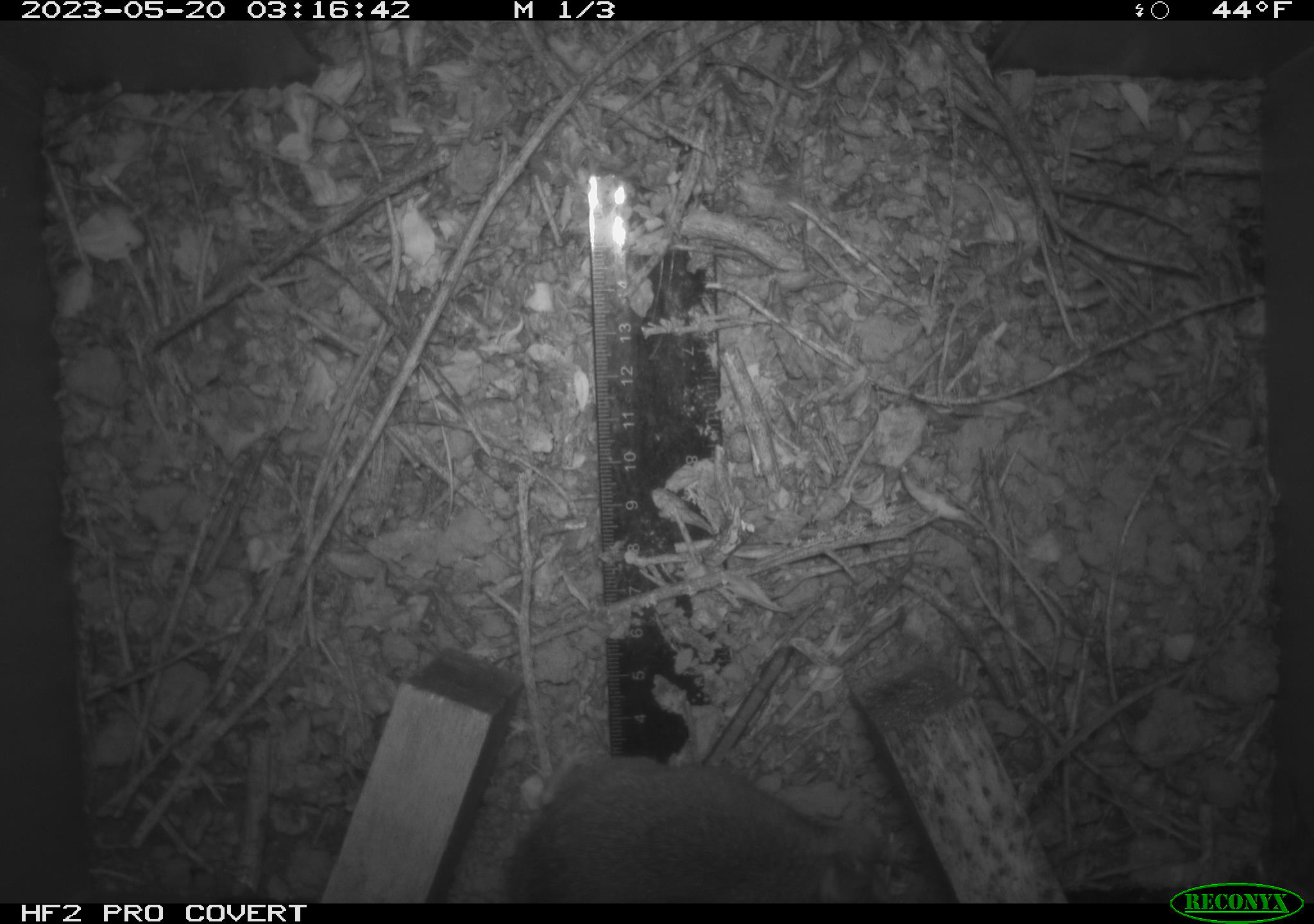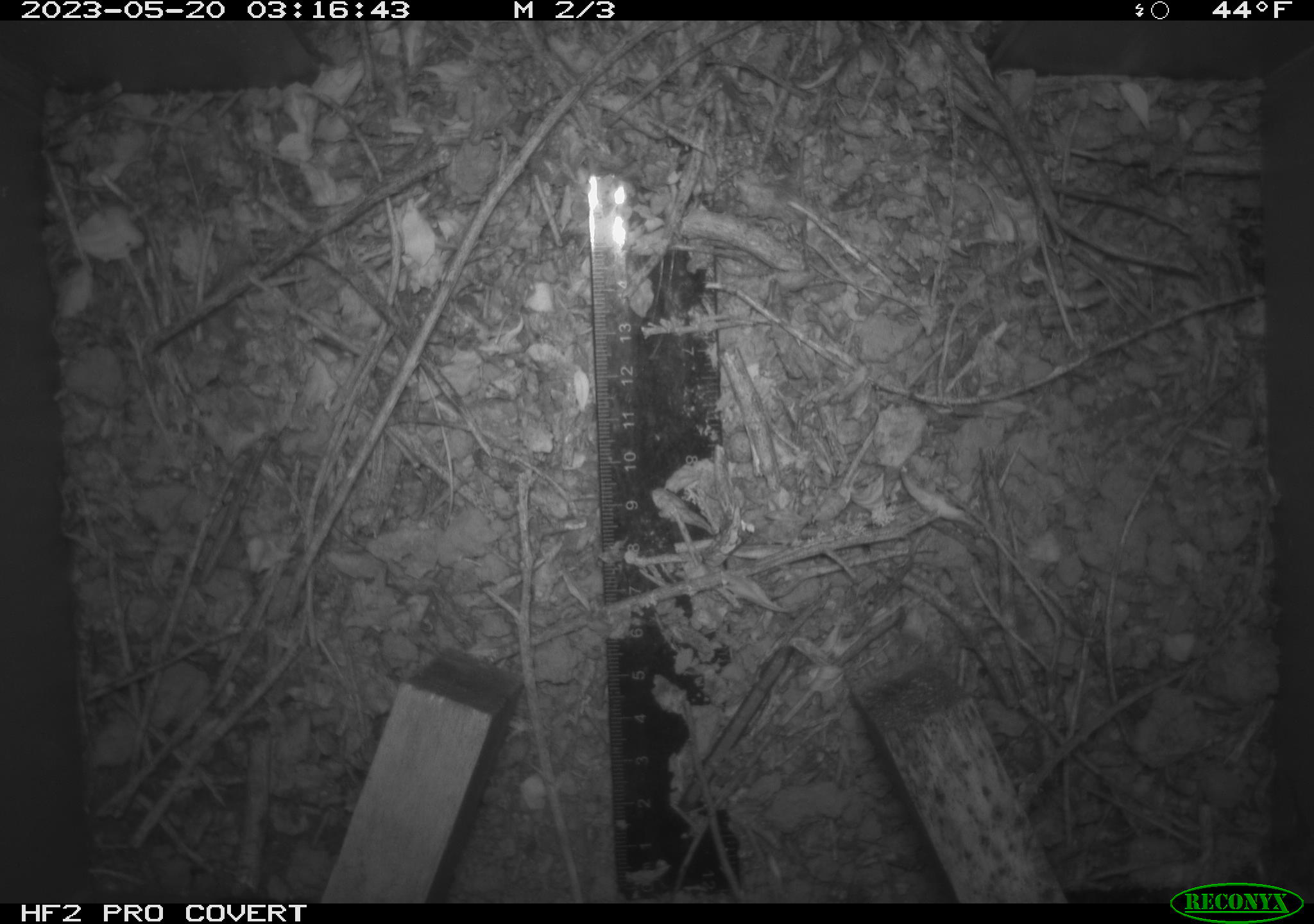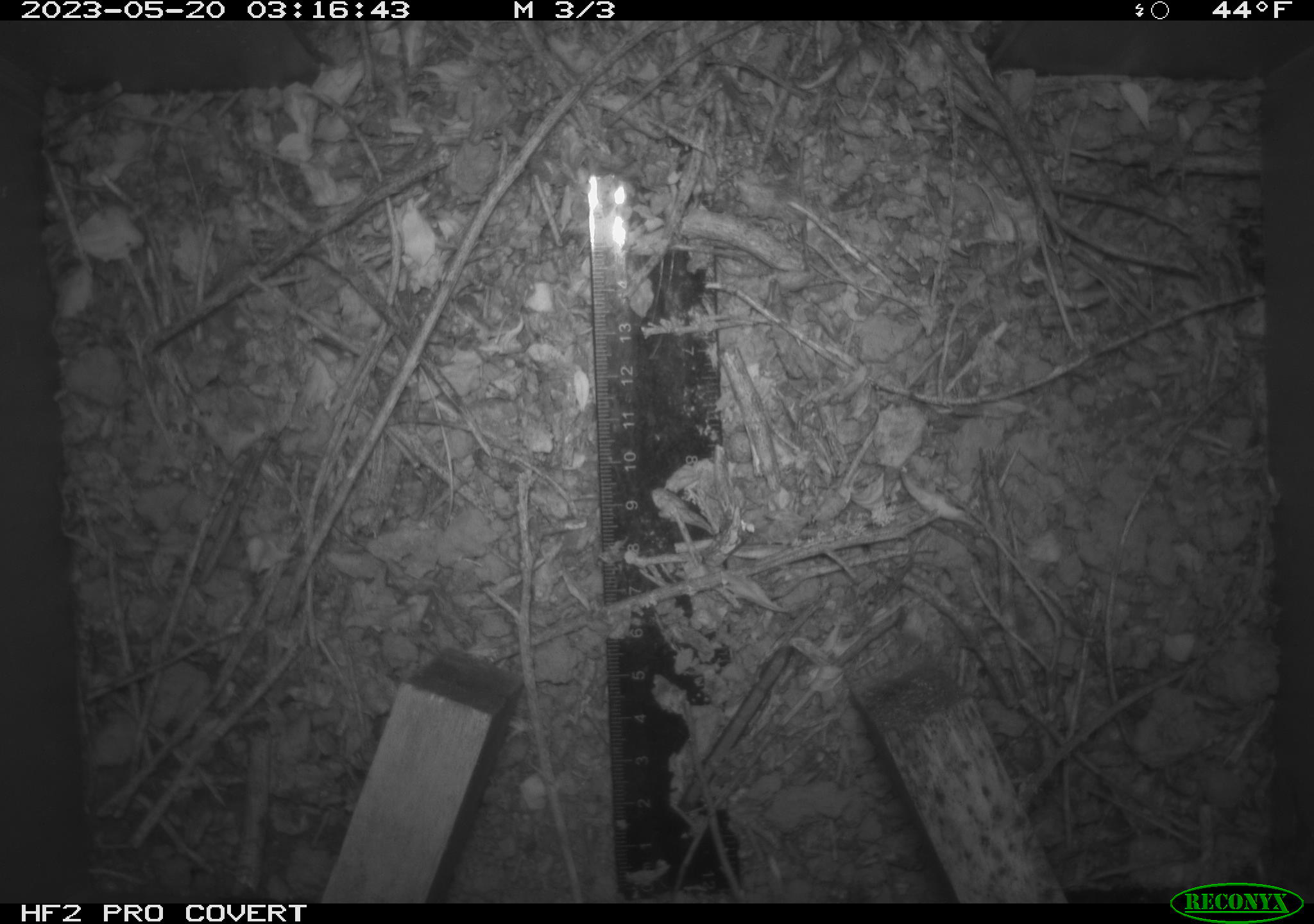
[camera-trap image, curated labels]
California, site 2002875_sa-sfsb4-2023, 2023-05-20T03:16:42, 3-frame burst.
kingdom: Animalia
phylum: Chordata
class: Mammalia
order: Rodentia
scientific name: Rodentia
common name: mouse species